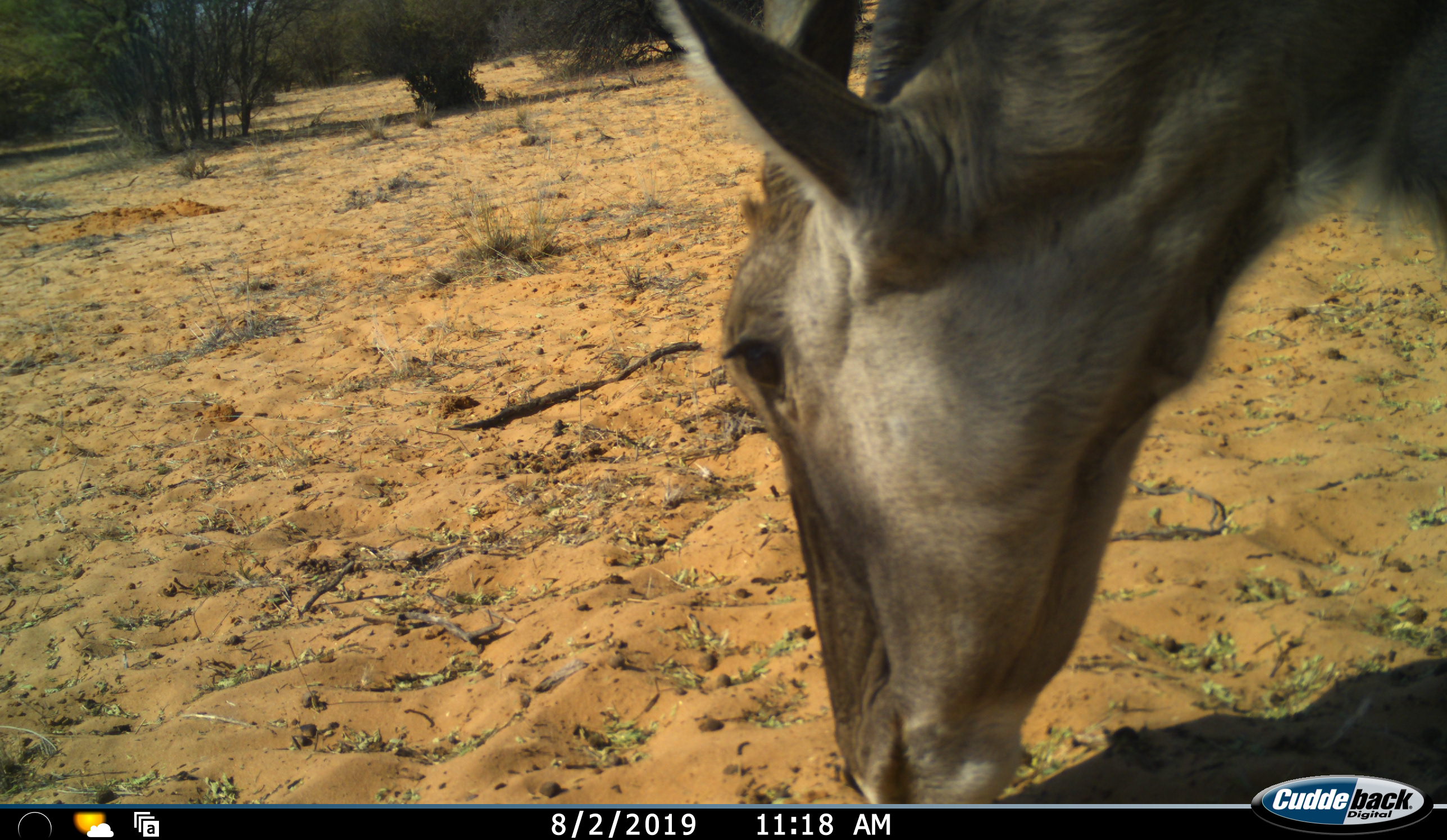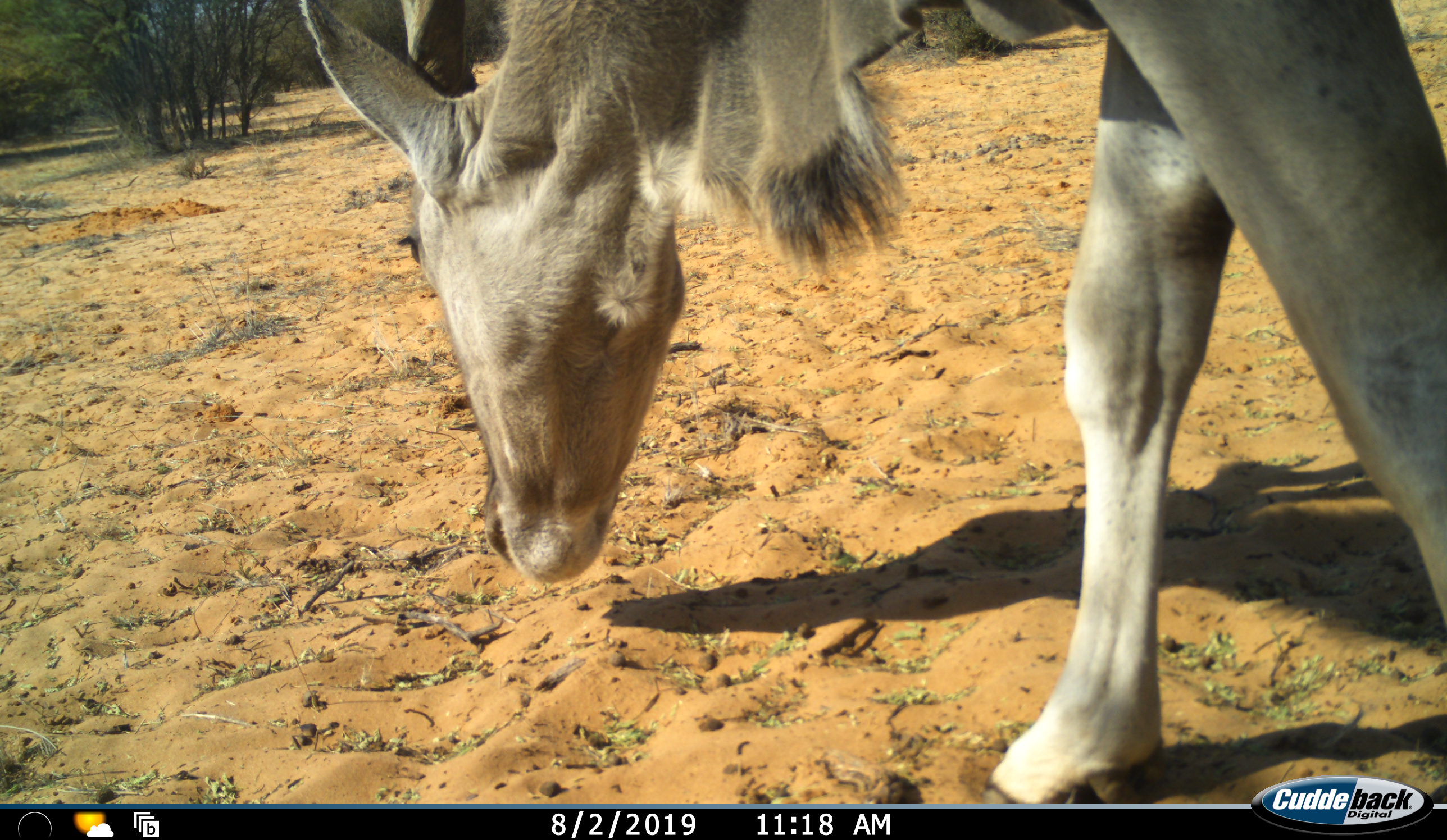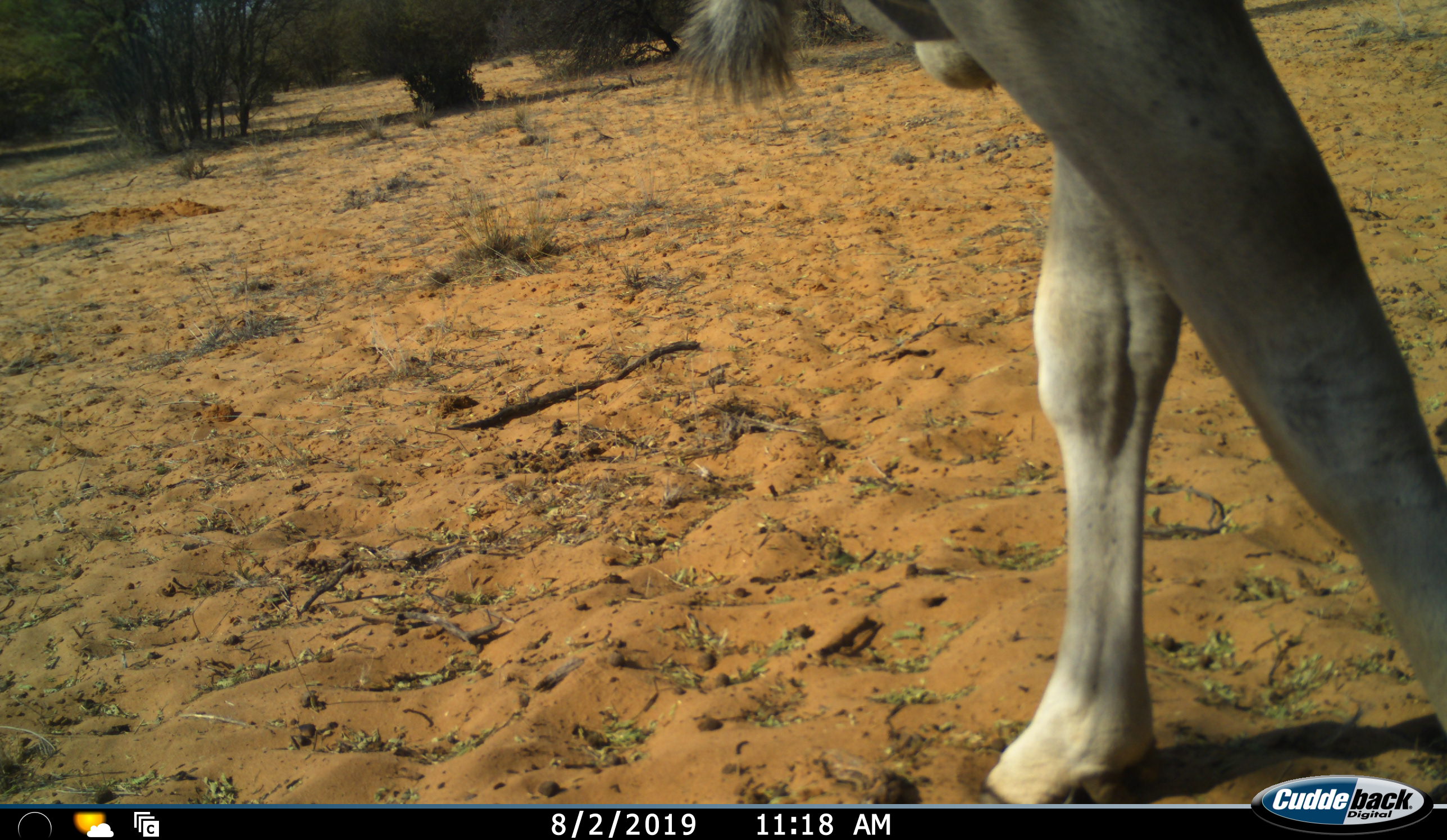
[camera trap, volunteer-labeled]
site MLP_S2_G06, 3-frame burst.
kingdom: Animalia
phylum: Chordata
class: Mammalia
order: Artiodactyla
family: Bovidae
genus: Tragelaphus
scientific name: Tragelaphus oryx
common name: eland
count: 1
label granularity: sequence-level